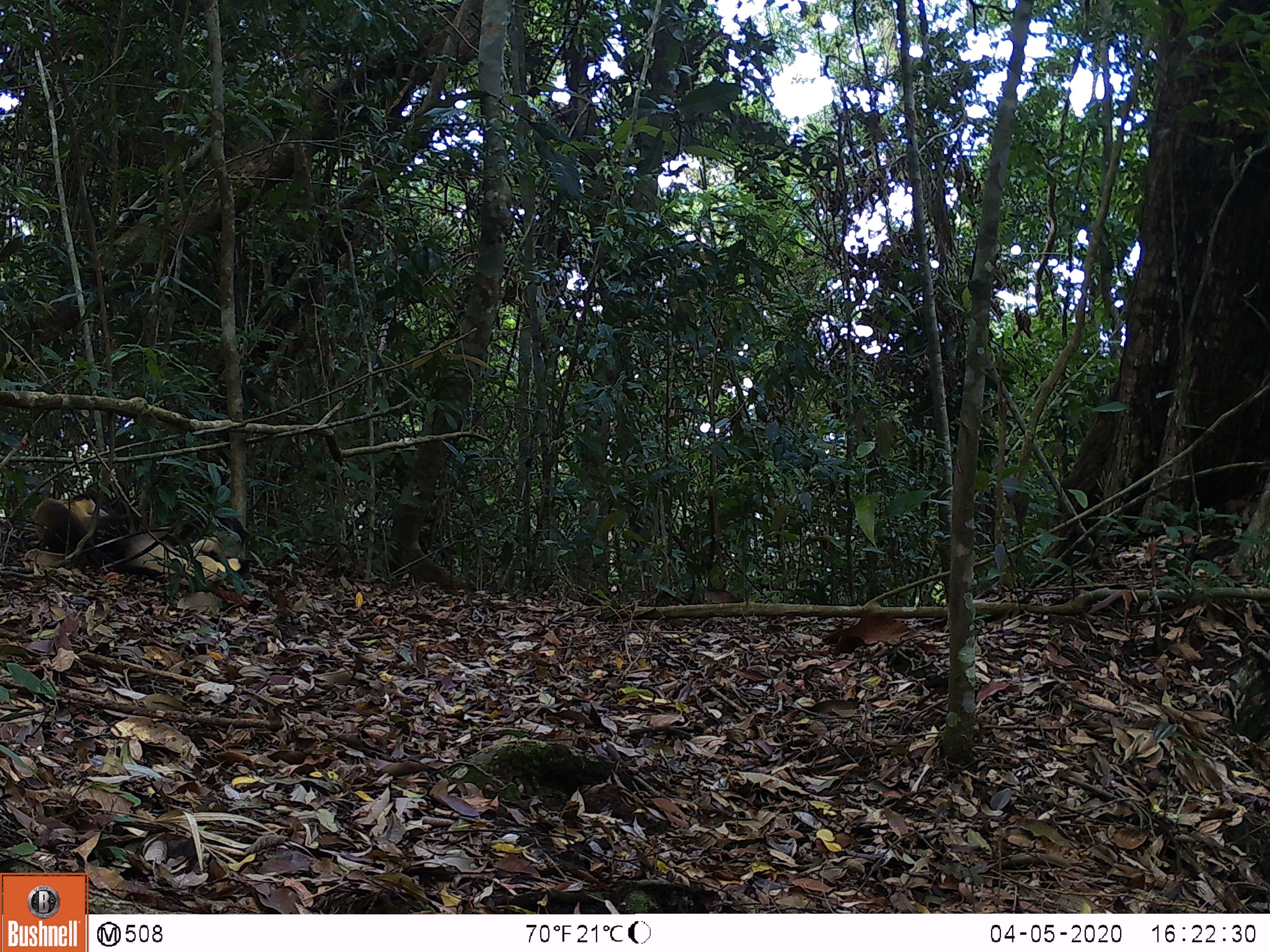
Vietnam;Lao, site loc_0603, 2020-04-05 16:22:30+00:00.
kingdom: Animalia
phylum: Chordata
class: Mammalia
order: Carnivora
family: Mustelidae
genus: Martes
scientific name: Martes flavigula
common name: yellow-throated marten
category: yellow throated marten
Yellow throated marten (yellow-throated marten) (Martes flavigula). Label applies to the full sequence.